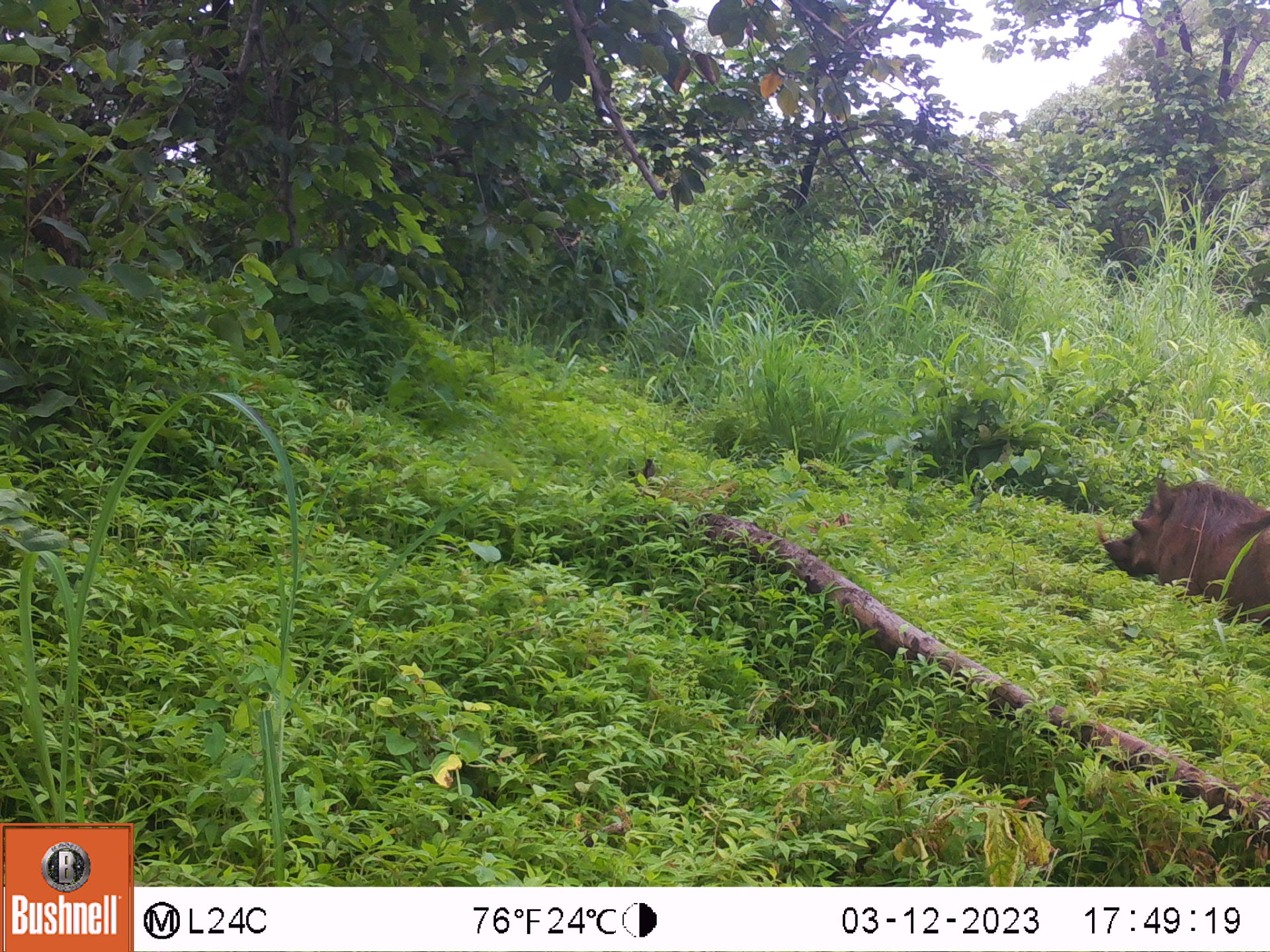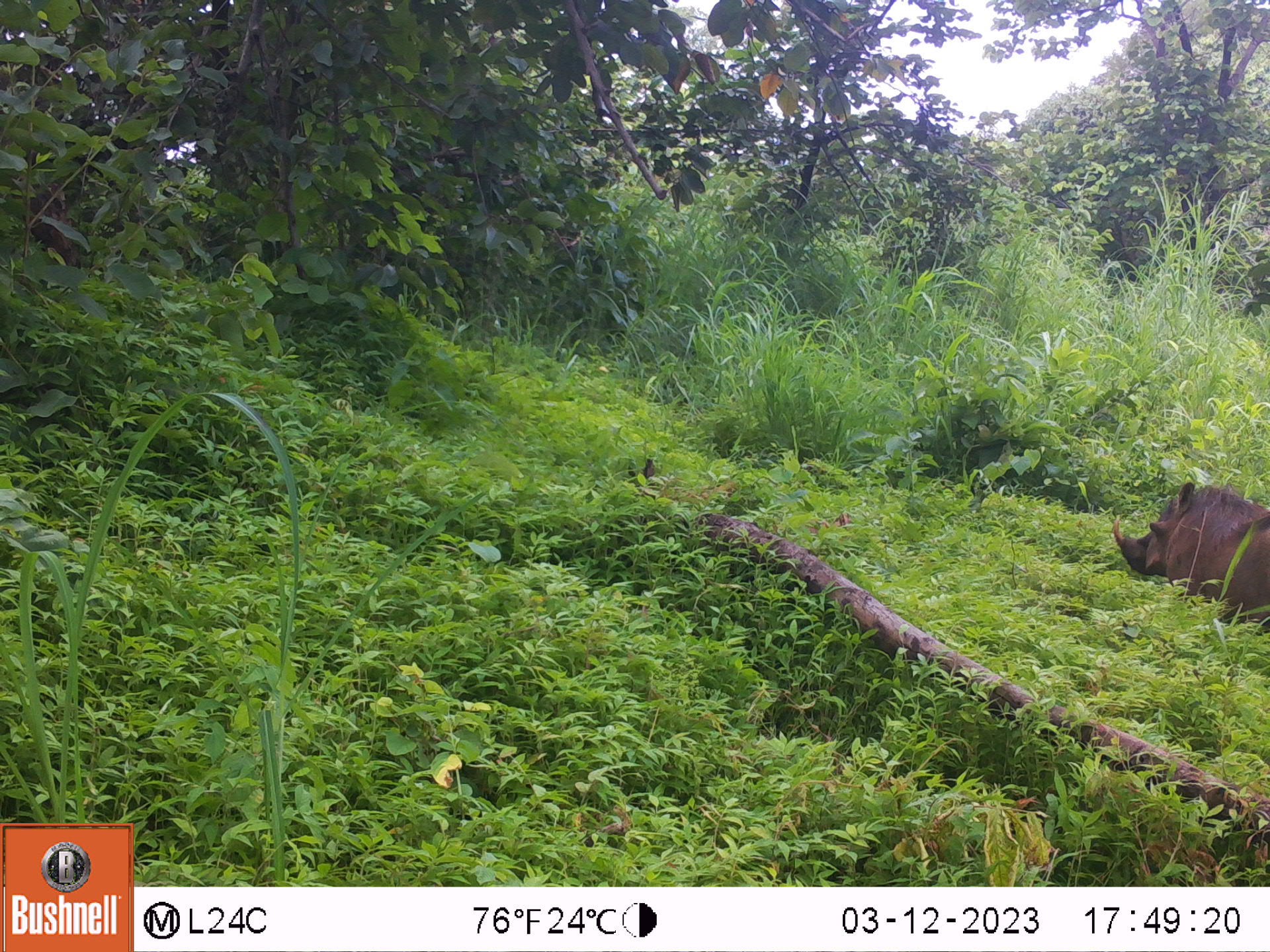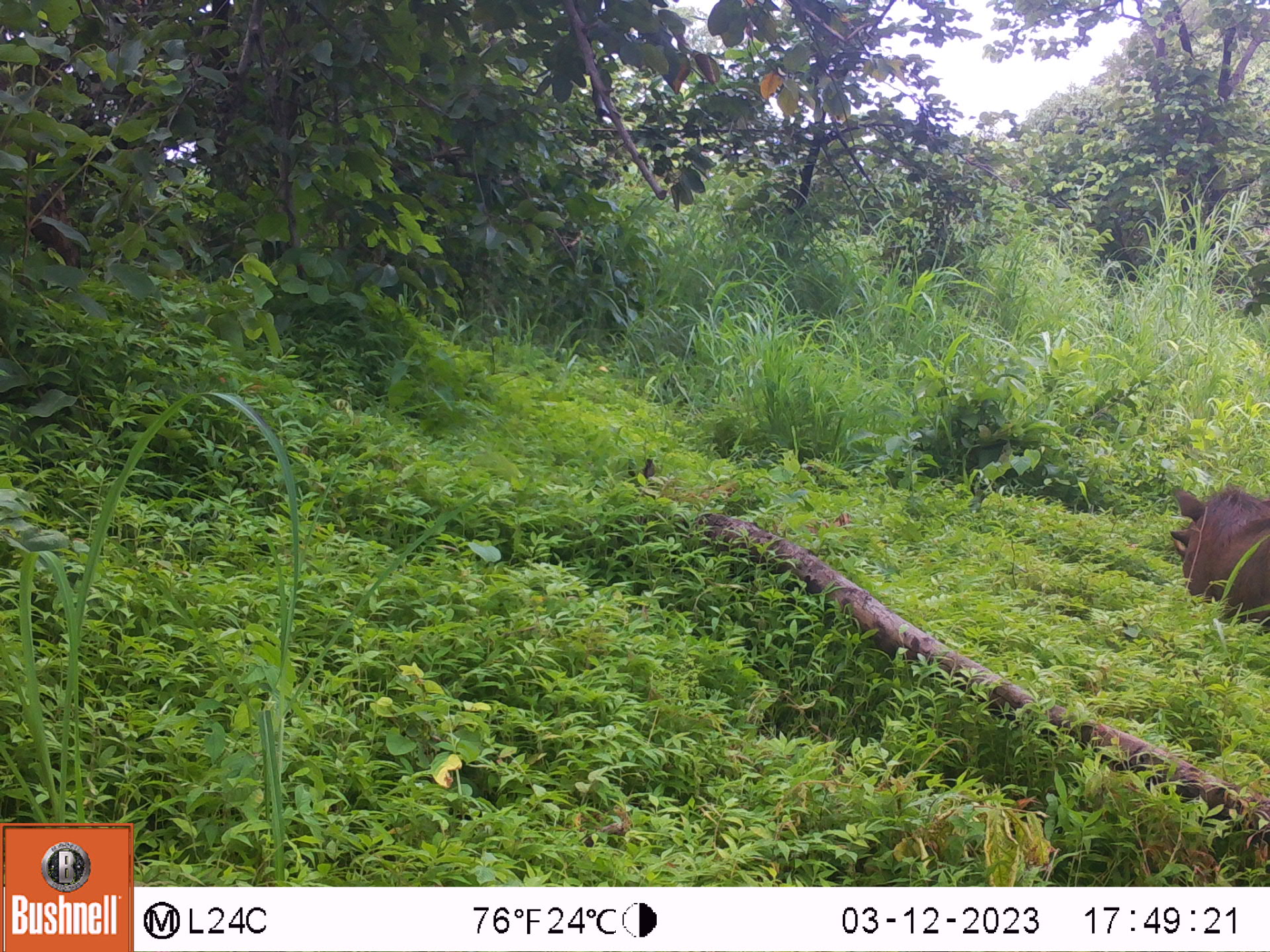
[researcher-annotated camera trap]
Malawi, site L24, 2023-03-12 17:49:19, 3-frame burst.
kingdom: Animalia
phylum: Chordata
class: Mammalia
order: Artiodactyla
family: Suidae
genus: Phacochoerus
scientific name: Phacochoerus africanus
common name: common warthog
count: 1